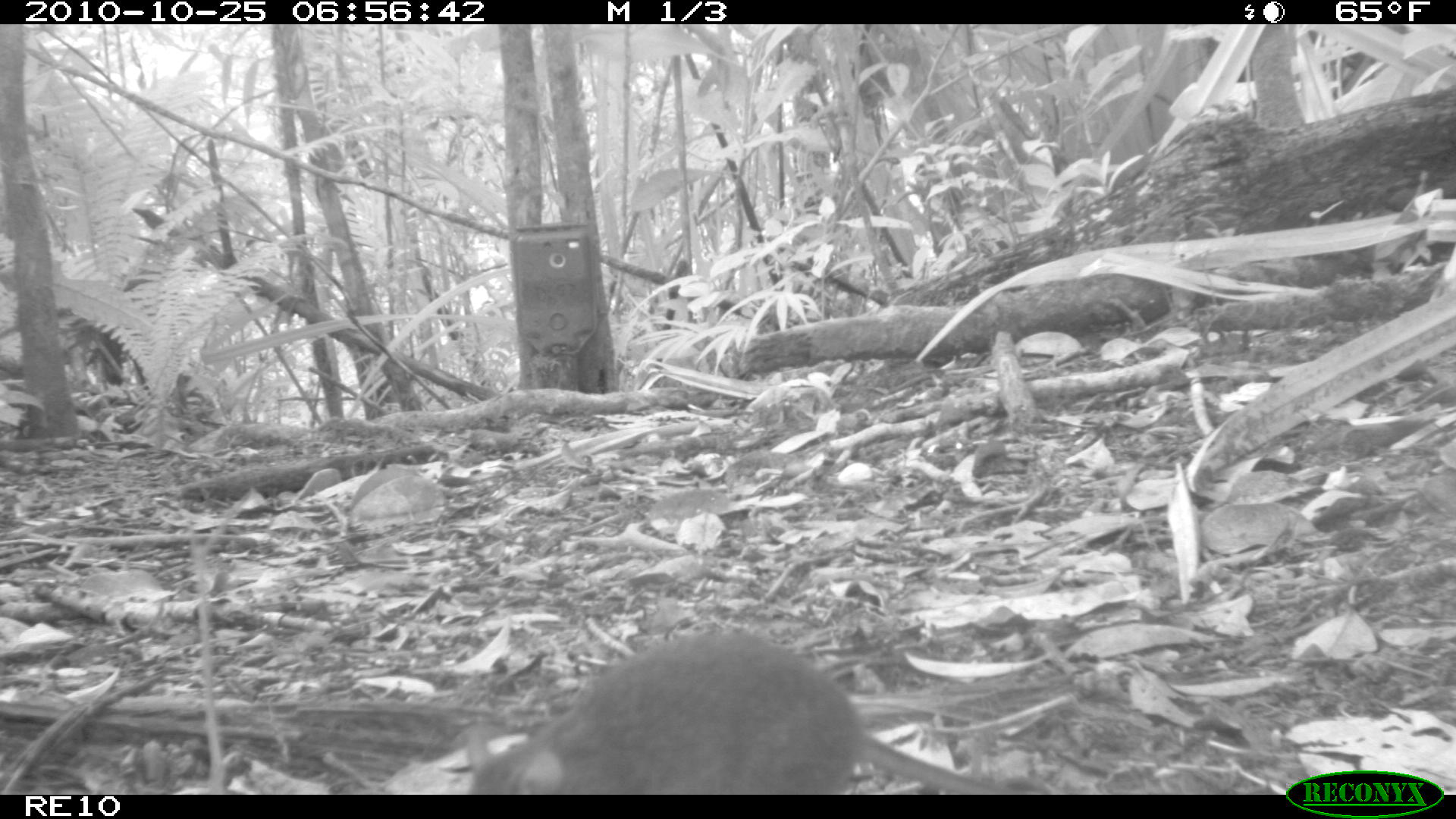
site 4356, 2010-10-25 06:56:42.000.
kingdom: Animalia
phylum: Chordata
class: Mammalia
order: Rodentia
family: Muridae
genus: Rattus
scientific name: Rattus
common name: rodent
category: unknown rat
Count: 1.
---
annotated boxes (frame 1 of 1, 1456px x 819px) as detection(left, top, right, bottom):
unknown rat: detection(467, 629, 998, 795)